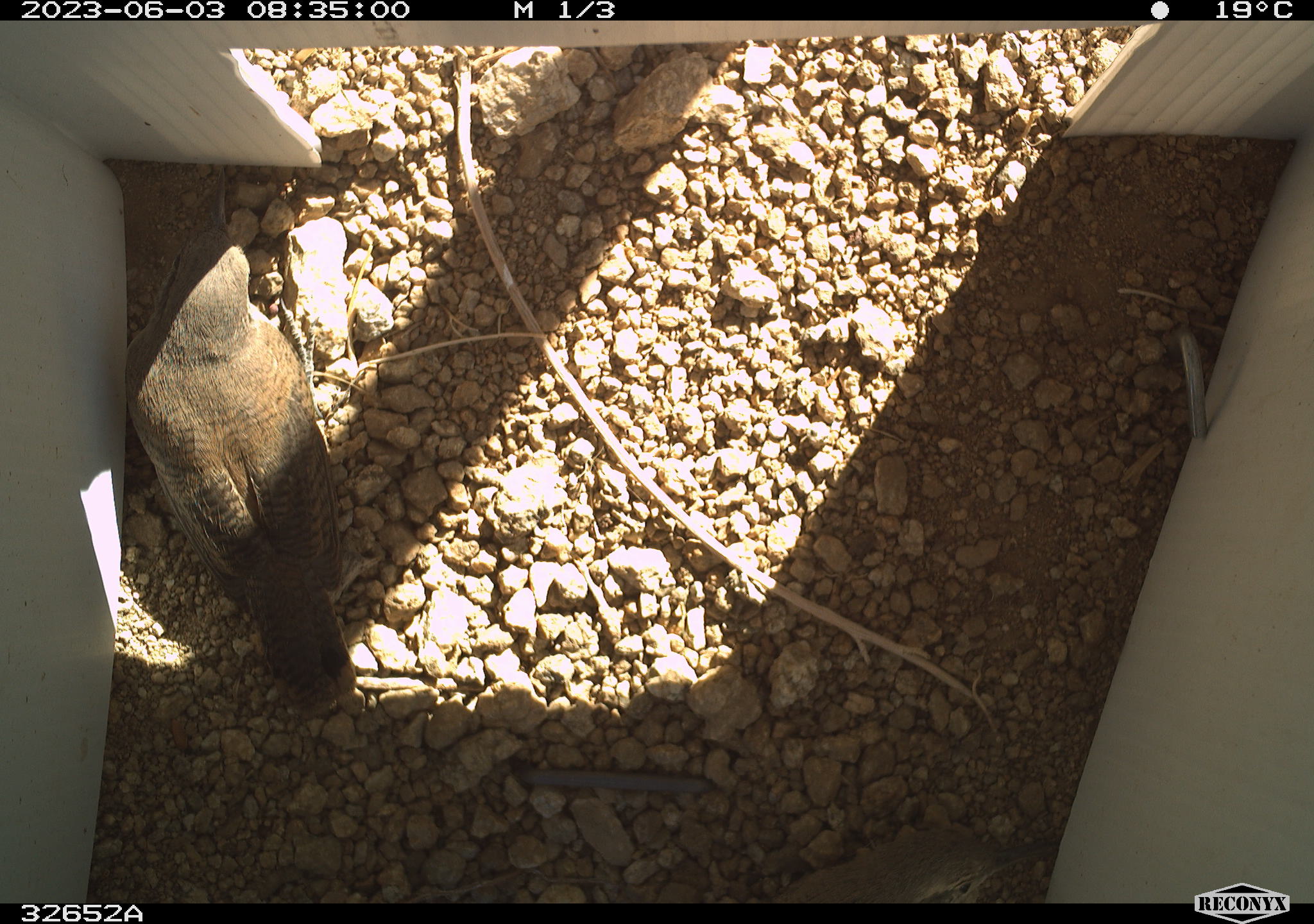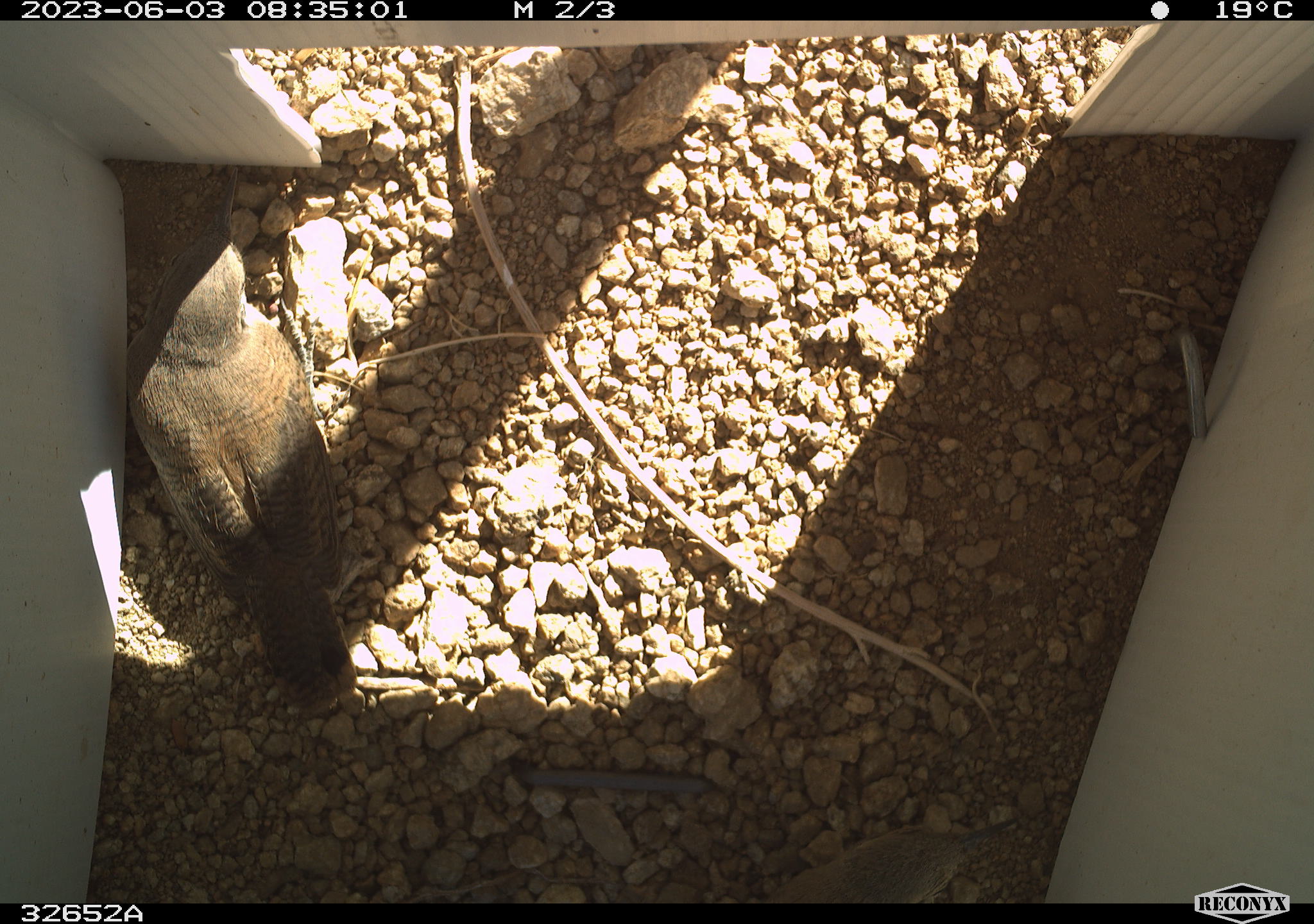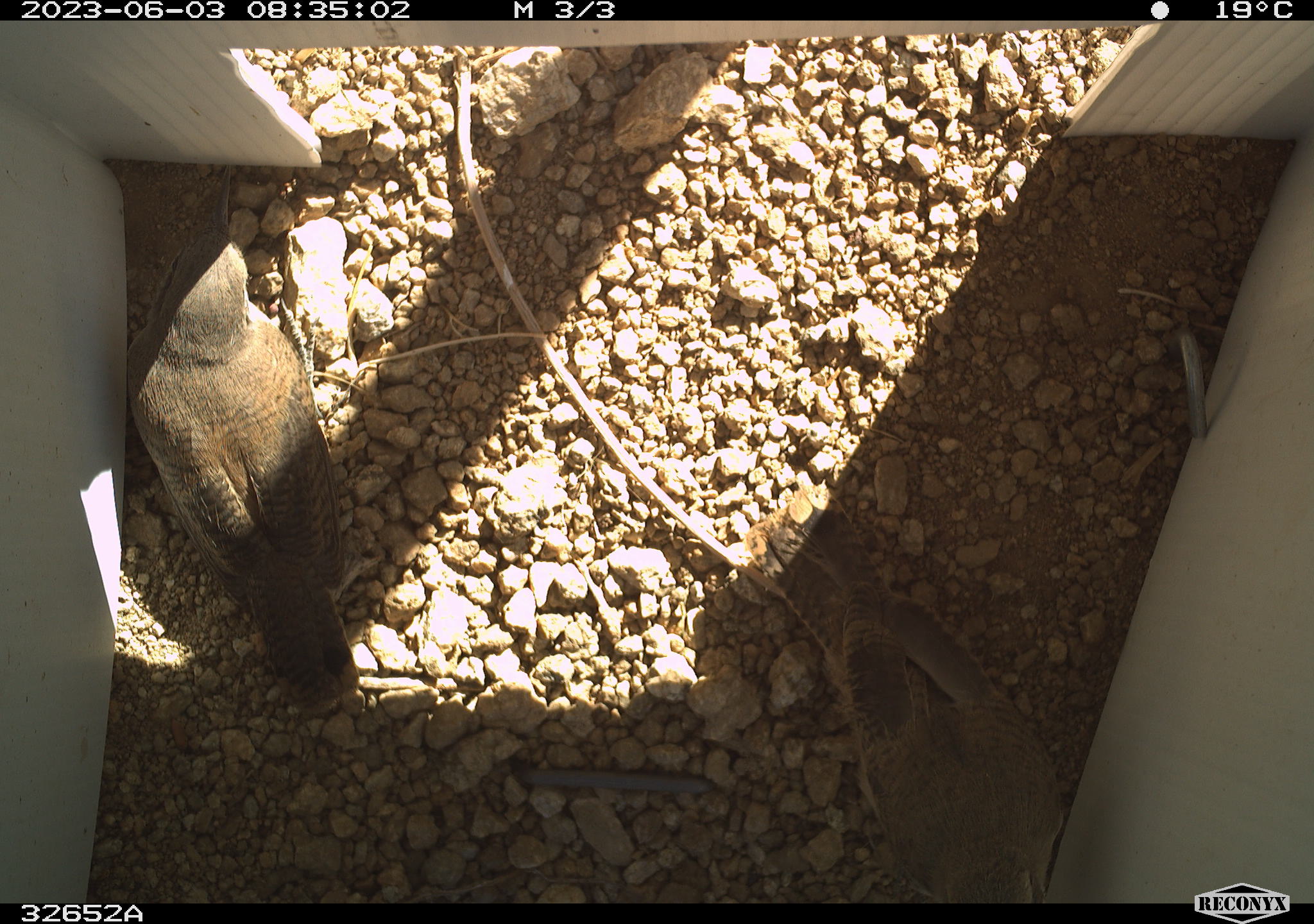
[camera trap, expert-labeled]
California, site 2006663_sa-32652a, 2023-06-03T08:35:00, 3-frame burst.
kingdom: Animalia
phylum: Chordata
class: Aves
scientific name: Aves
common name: bird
Bird (Aves).